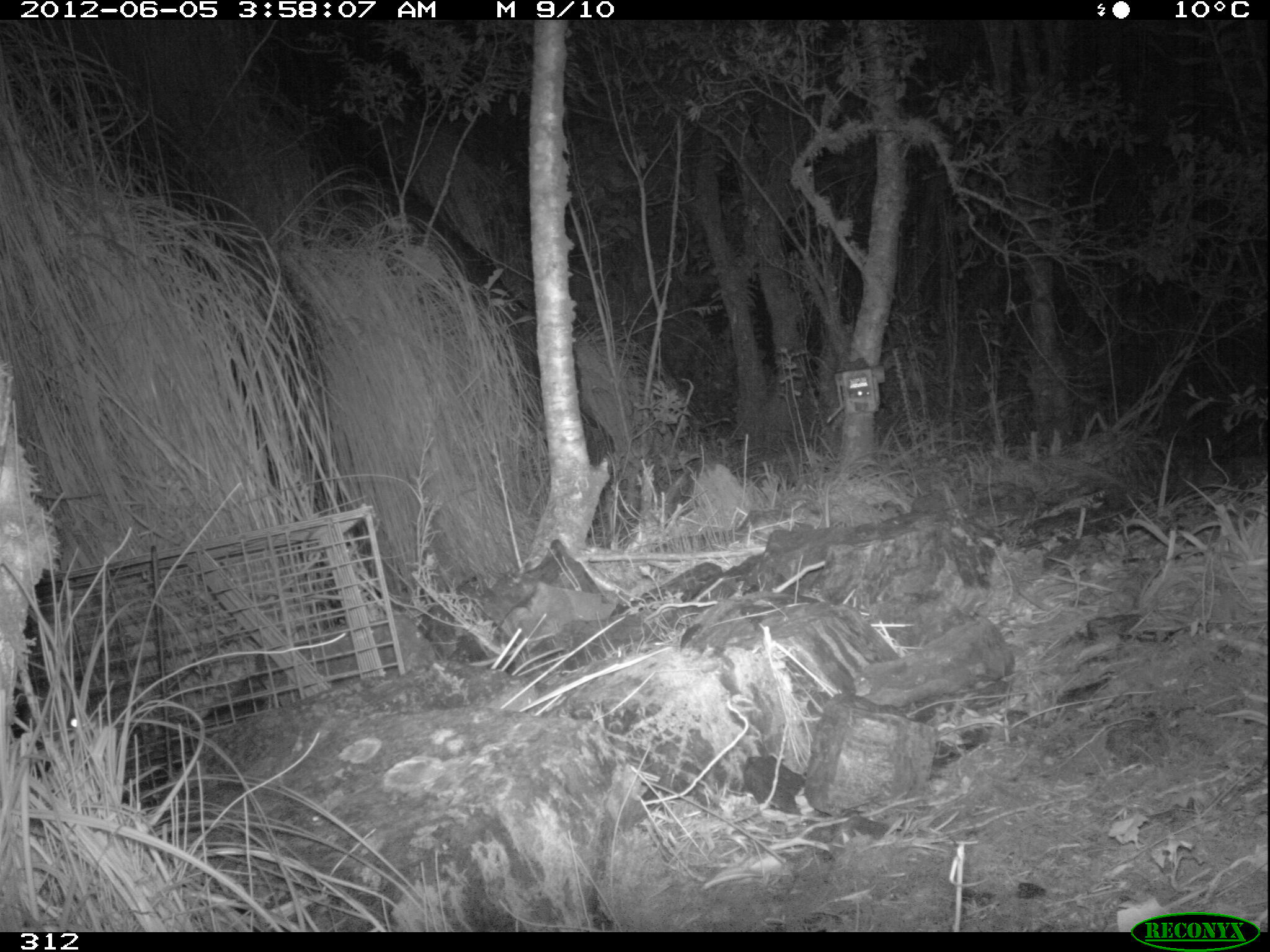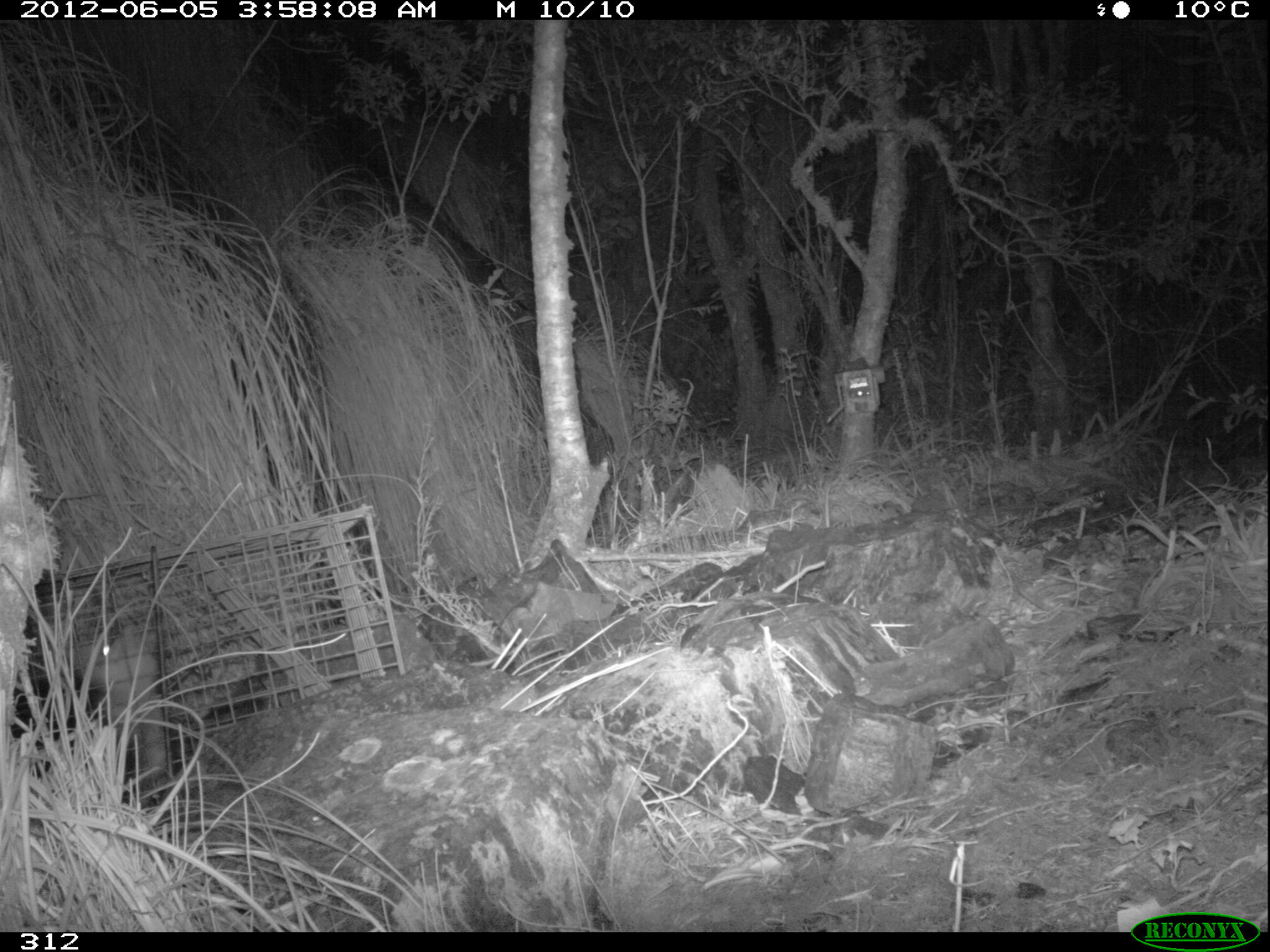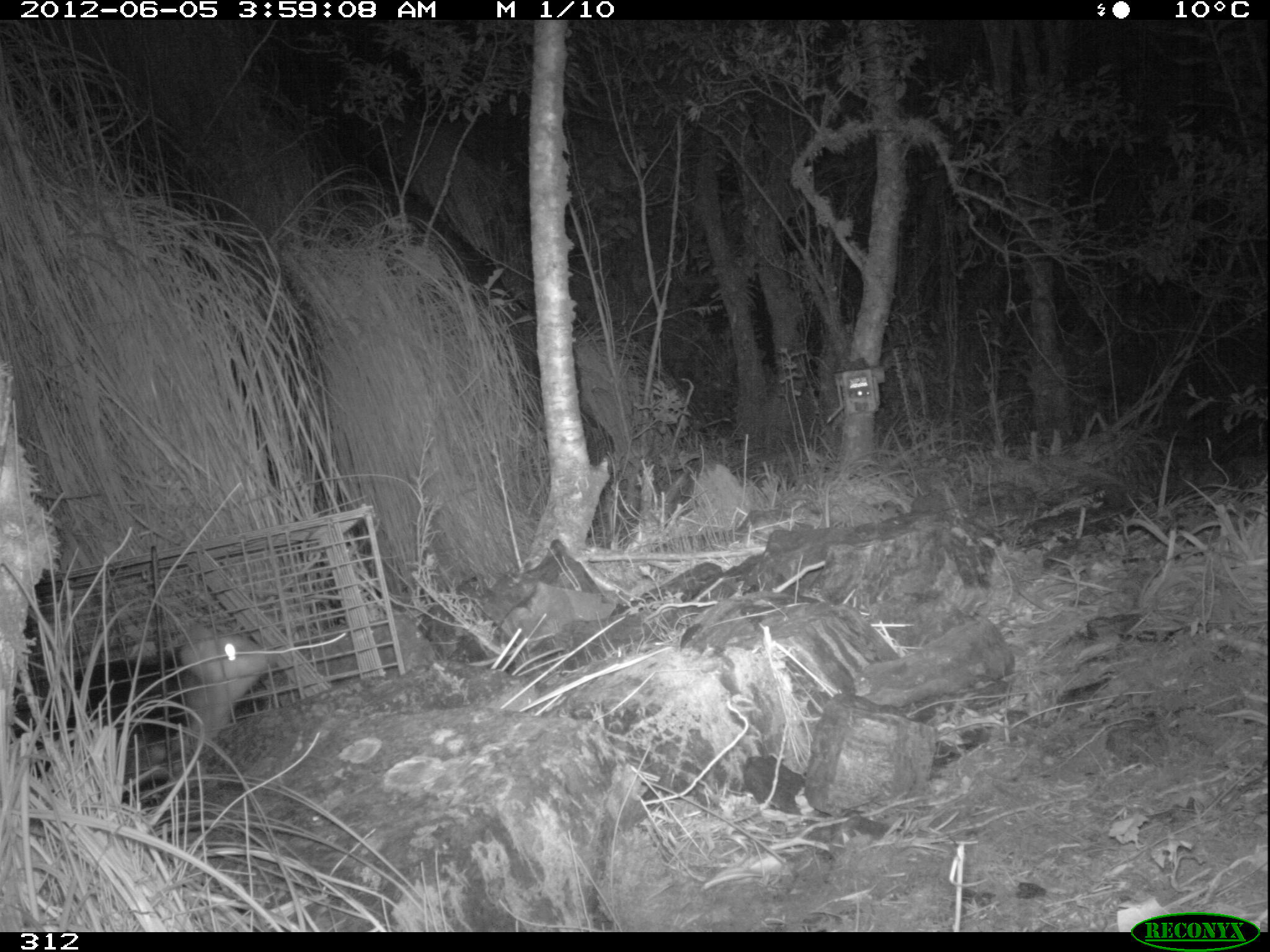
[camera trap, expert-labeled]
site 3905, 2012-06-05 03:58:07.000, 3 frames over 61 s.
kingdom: Animalia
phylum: Chordata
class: Mammalia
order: Didelphimorphia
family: Didelphidae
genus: Didelphis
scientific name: Didelphis pernigra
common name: andean white-eared opossum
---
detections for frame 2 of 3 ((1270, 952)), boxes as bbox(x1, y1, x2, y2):
didelphis pernigra: bbox(3, 620, 161, 803)